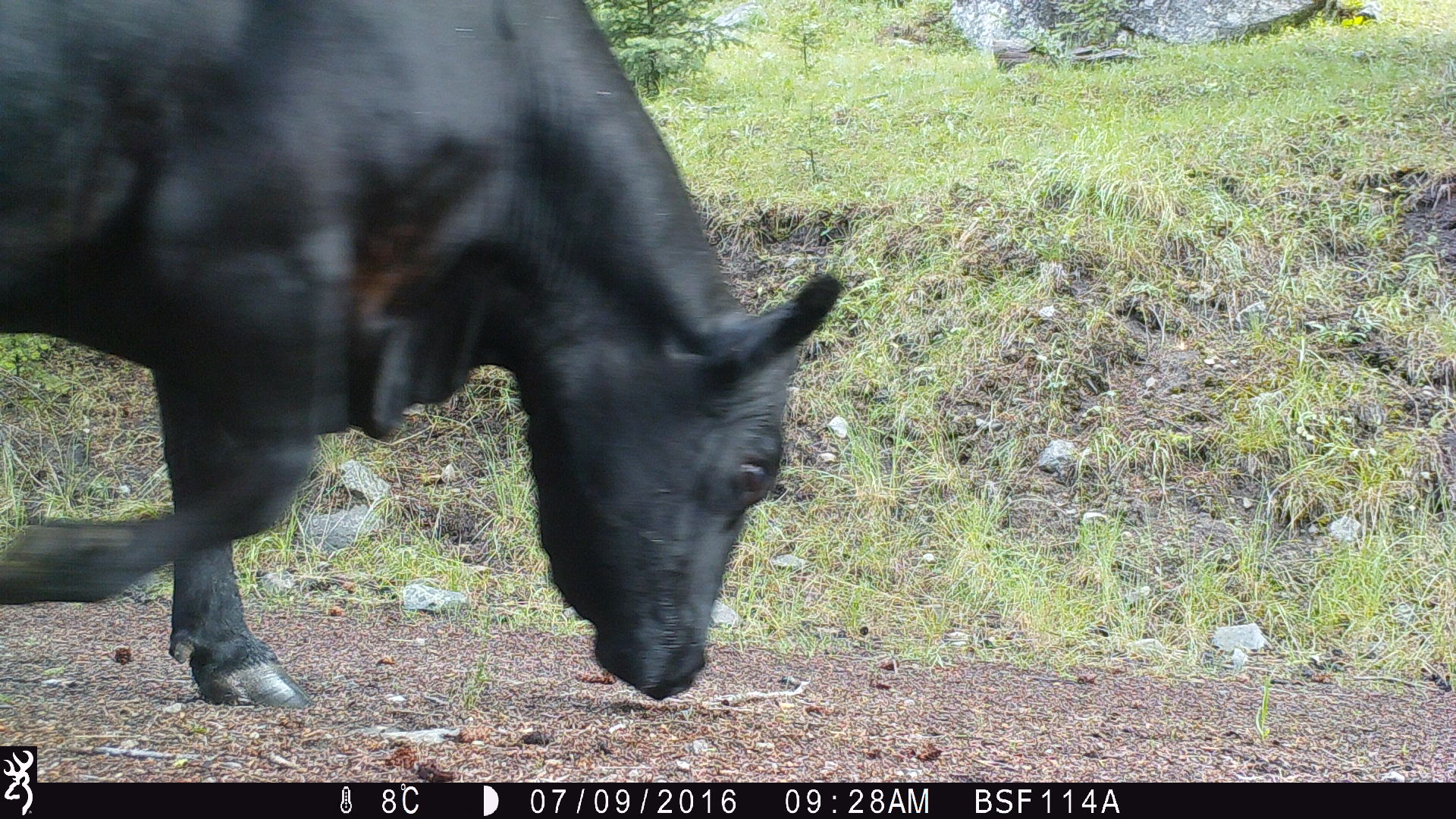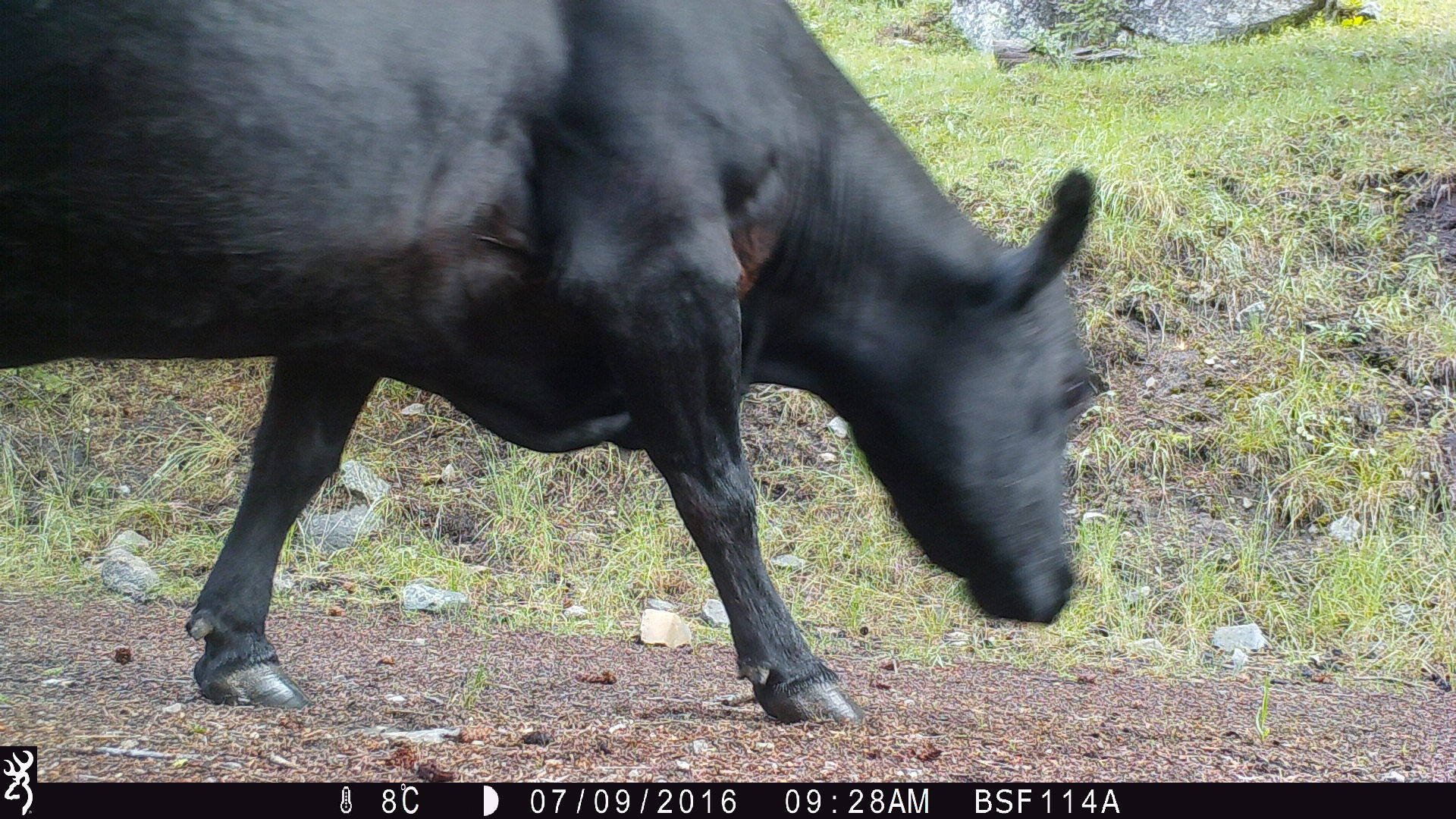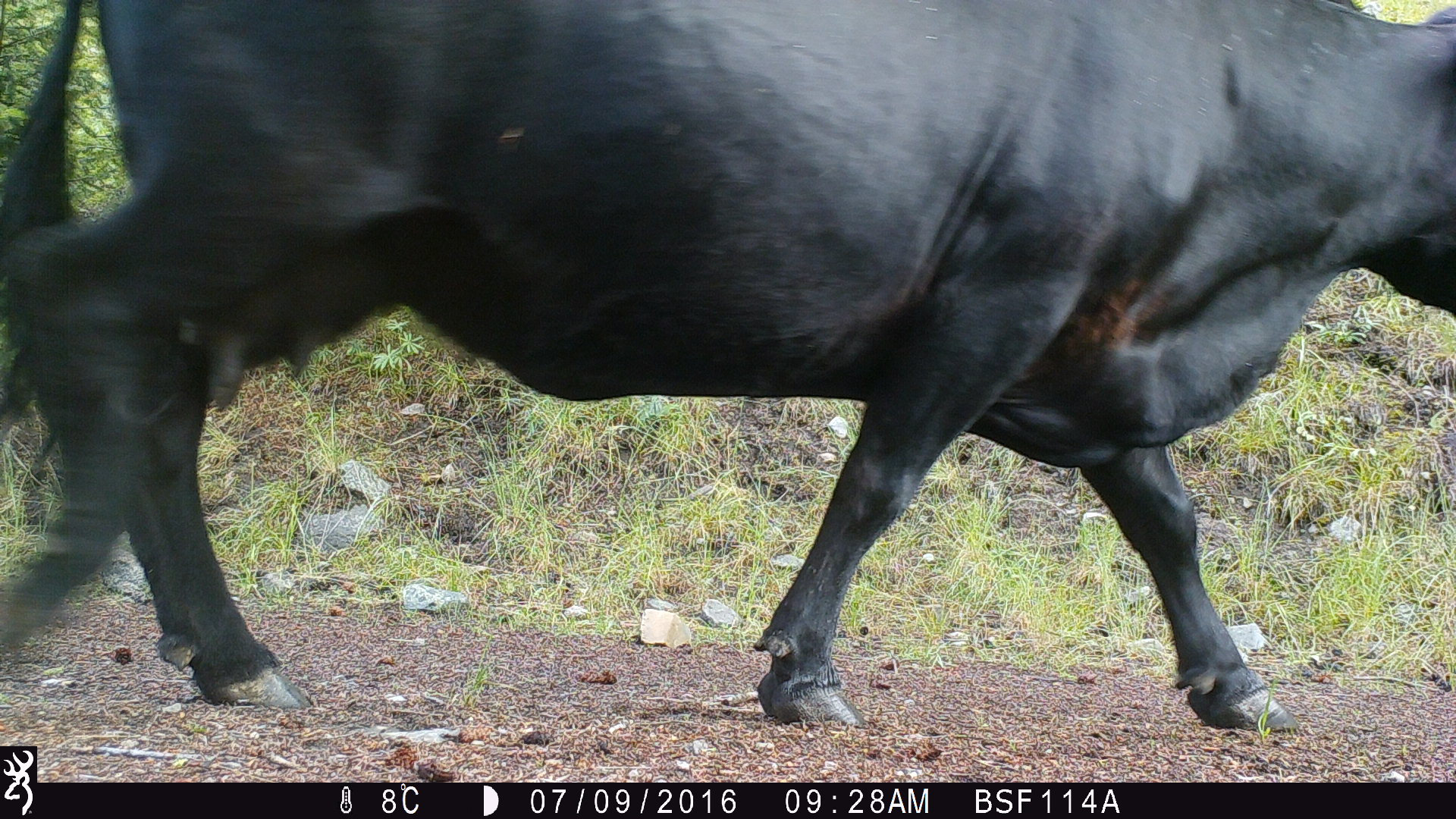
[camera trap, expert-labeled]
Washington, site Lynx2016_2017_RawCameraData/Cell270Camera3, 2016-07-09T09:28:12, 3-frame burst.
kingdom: Animalia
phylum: Chordata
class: Mammalia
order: Artiodactyla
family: Bovidae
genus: Bos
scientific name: Bos taurus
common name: domestic cattle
Domestic cattle (Bos taurus). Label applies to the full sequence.